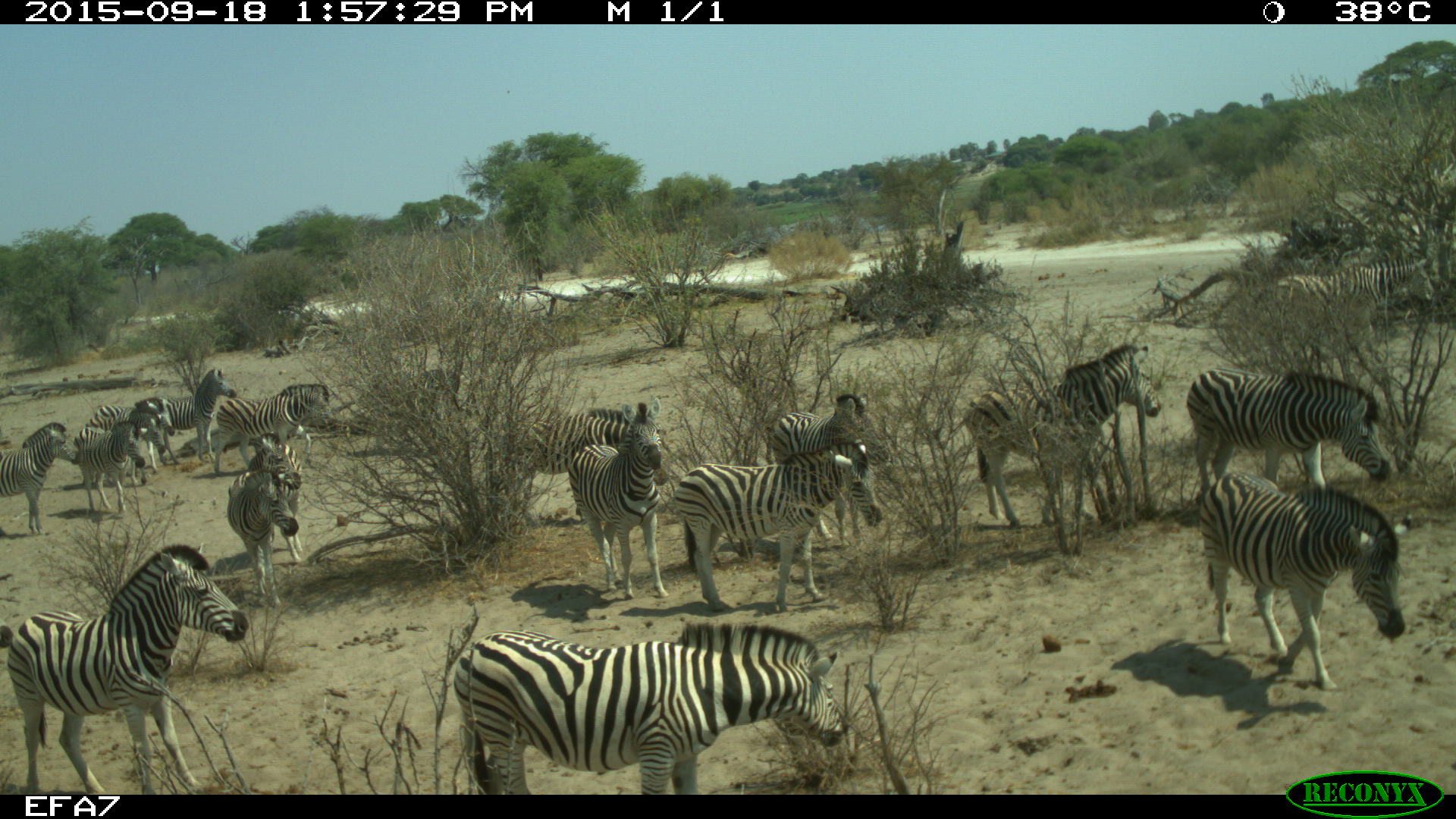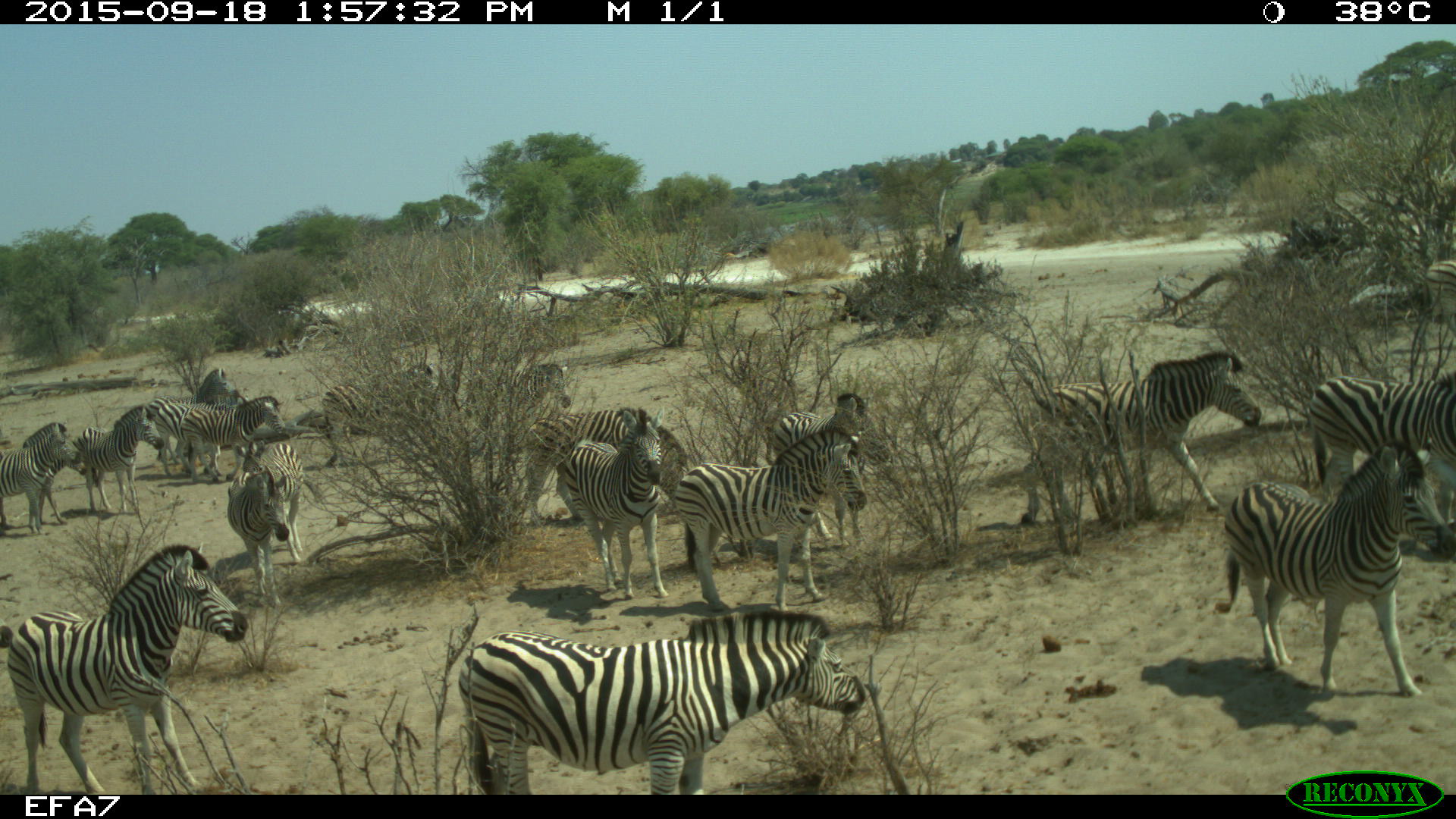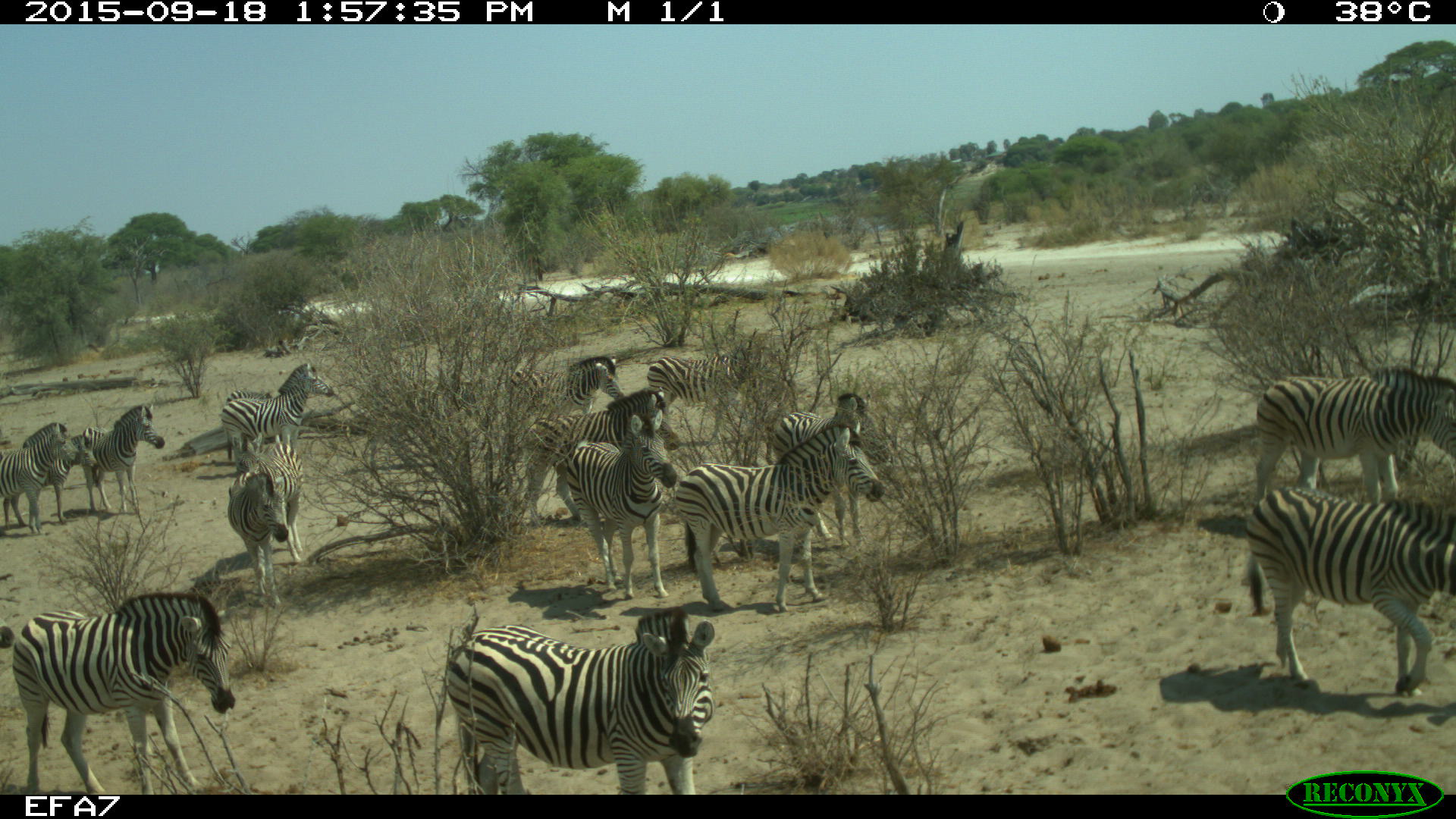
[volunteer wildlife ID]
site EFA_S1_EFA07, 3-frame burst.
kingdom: Animalia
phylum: Chordata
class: Mammalia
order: Perissodactyla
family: Equidae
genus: Equus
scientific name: Equus quagga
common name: plains zebra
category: zebraplains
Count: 11-50.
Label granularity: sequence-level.